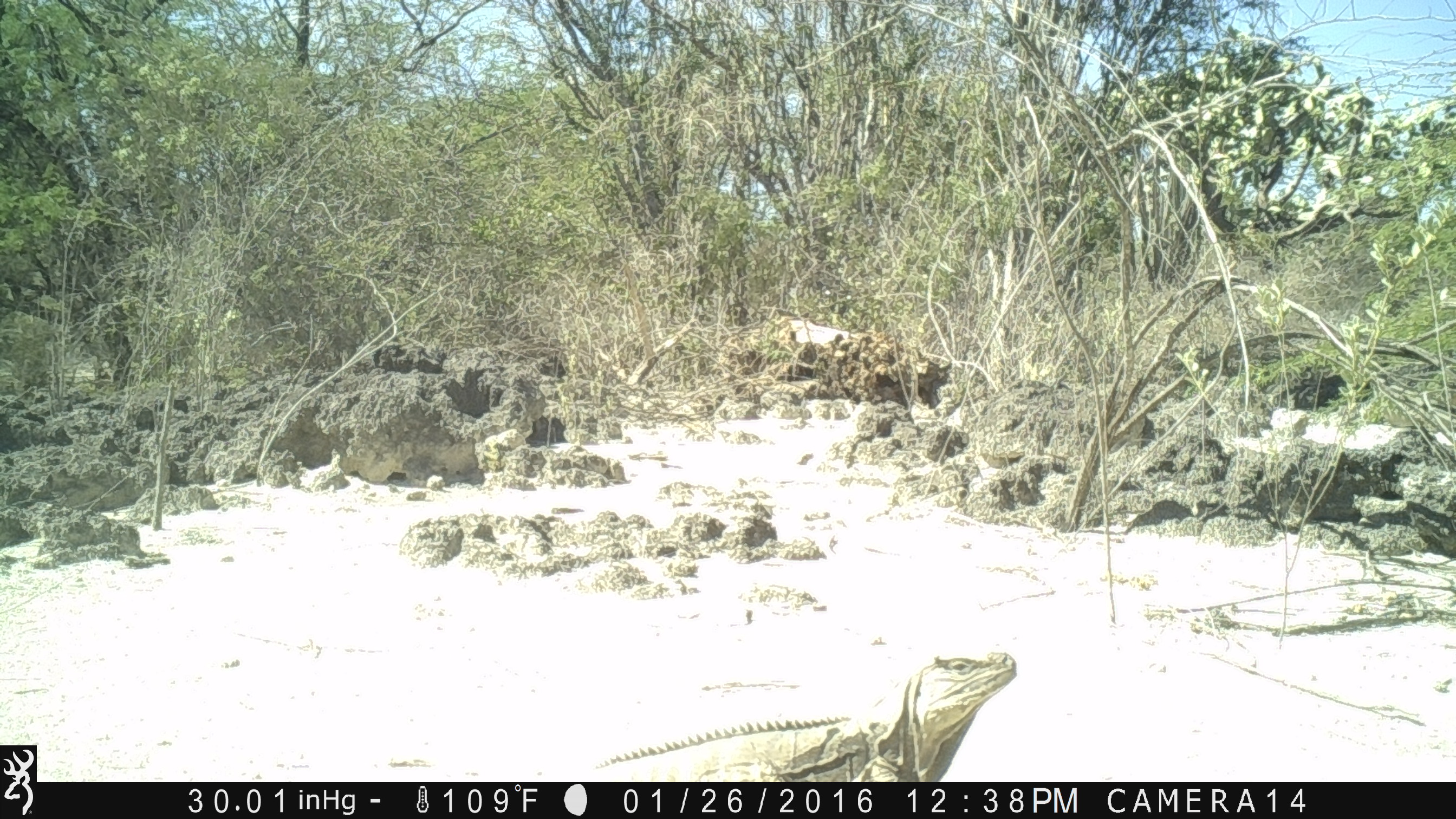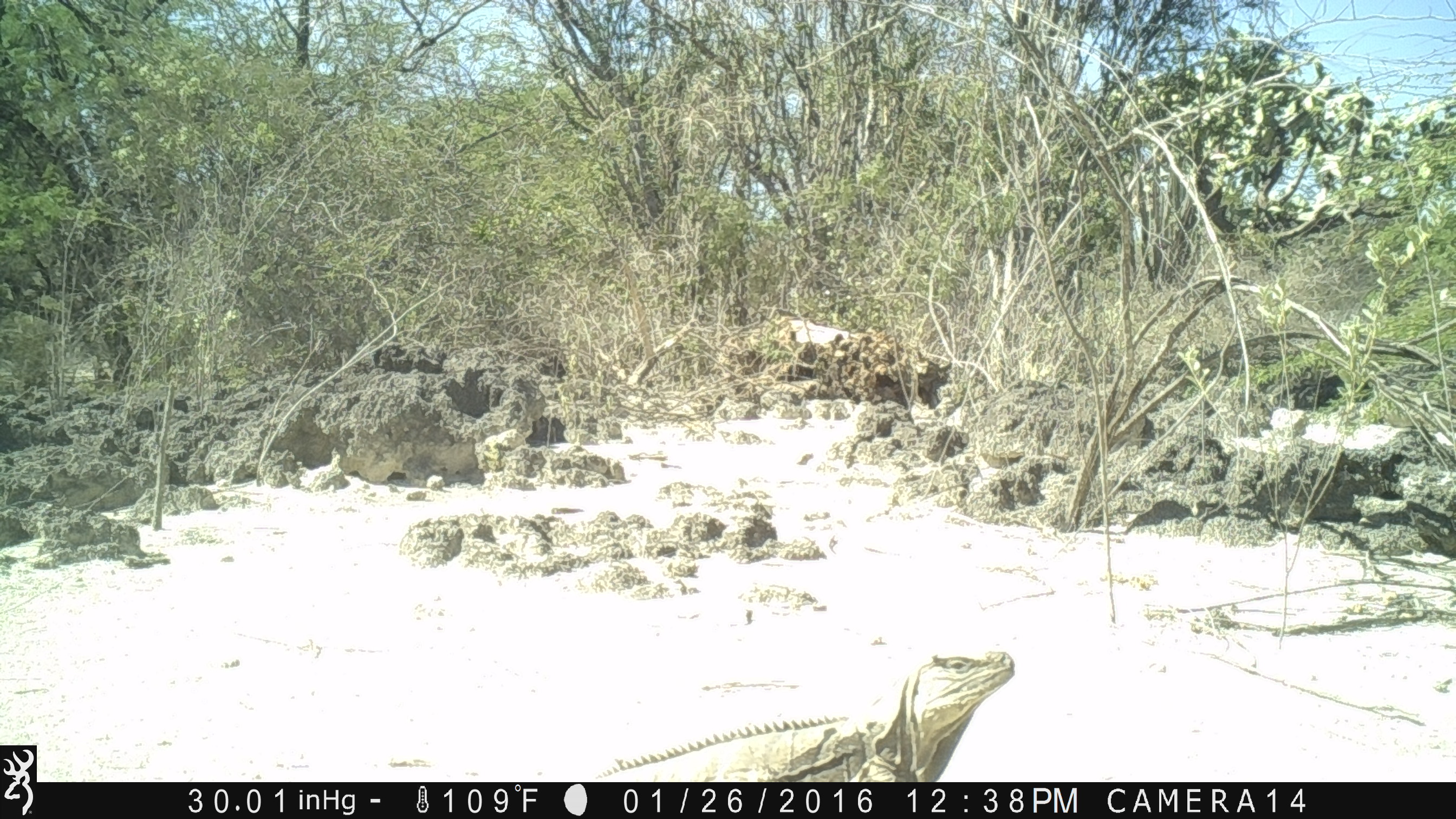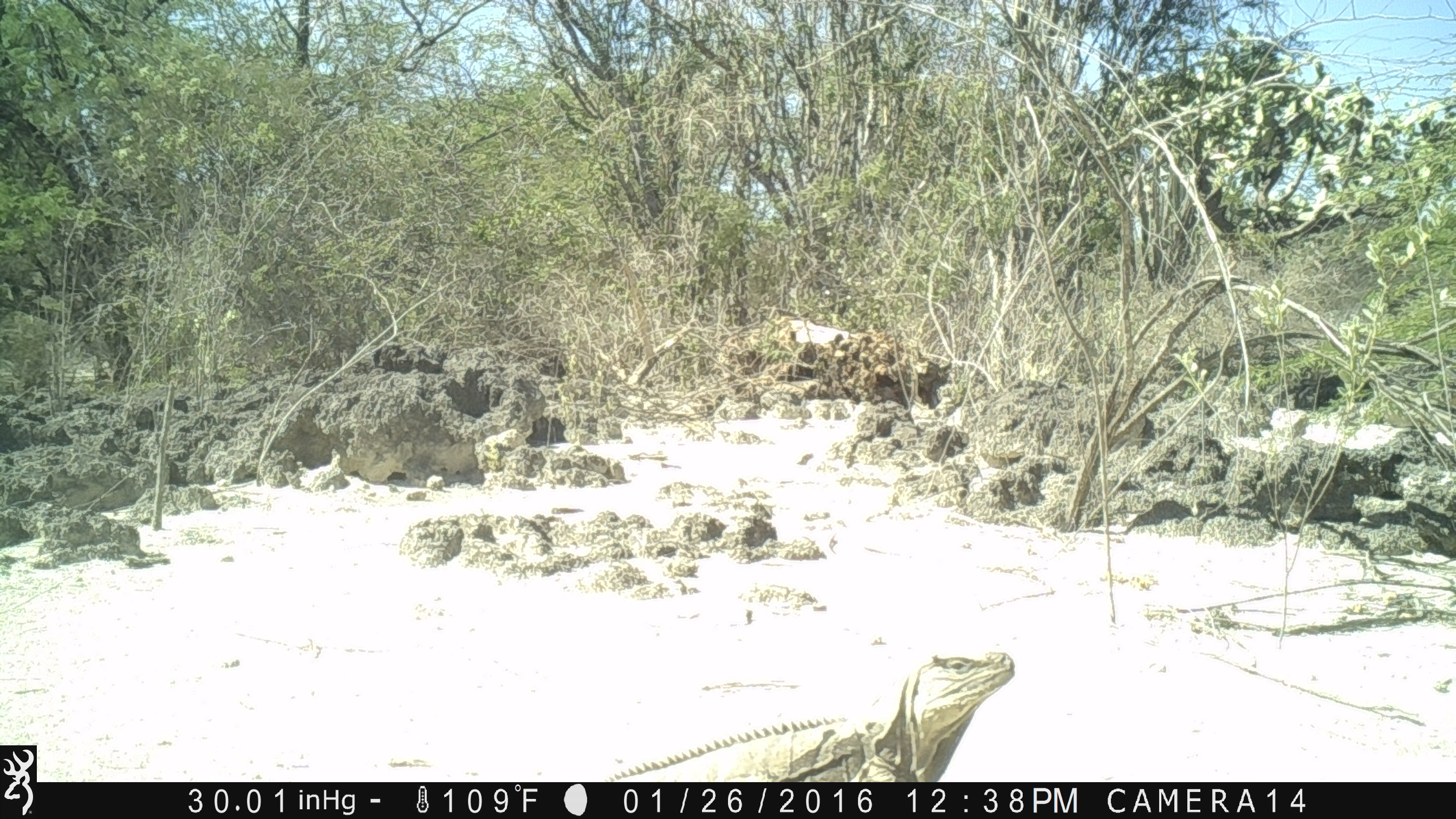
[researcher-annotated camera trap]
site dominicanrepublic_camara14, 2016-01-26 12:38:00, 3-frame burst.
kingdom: Animalia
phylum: Chordata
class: Reptilia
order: Squamata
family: Iguanidae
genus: Iguana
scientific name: Iguana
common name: typical iguanas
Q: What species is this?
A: Iguana (typical iguanas).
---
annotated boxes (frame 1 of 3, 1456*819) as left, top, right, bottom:
iguana: 543, 645, 1022, 784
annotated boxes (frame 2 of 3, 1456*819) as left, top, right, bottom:
iguana: 588, 645, 1018, 783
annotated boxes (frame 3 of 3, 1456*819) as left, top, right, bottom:
iguana: 601, 647, 1019, 781